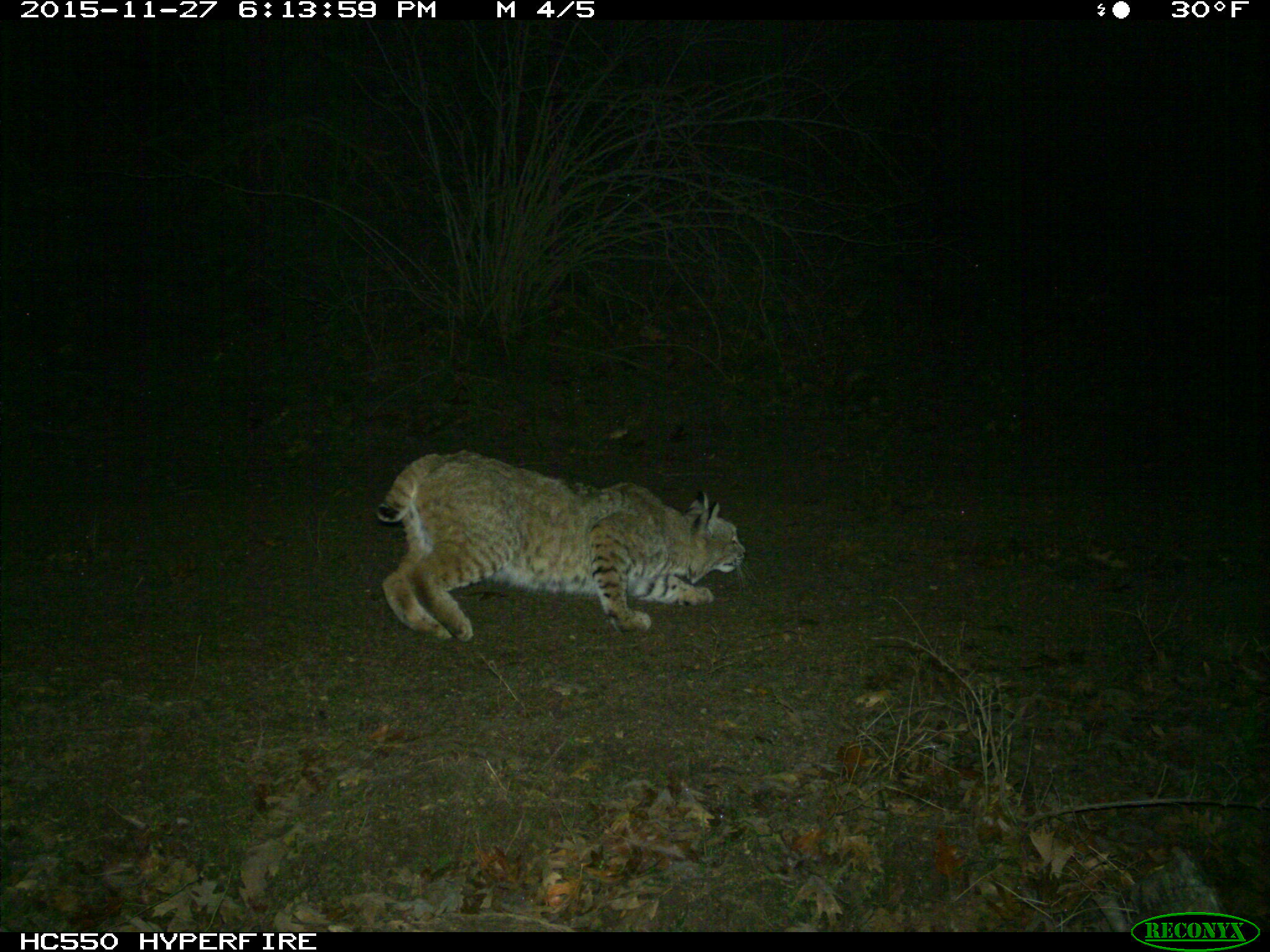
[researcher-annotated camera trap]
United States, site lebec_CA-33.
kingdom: Animalia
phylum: Chordata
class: Mammalia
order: Carnivora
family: Felidae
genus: Lynx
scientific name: Lynx rufus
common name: bobcat